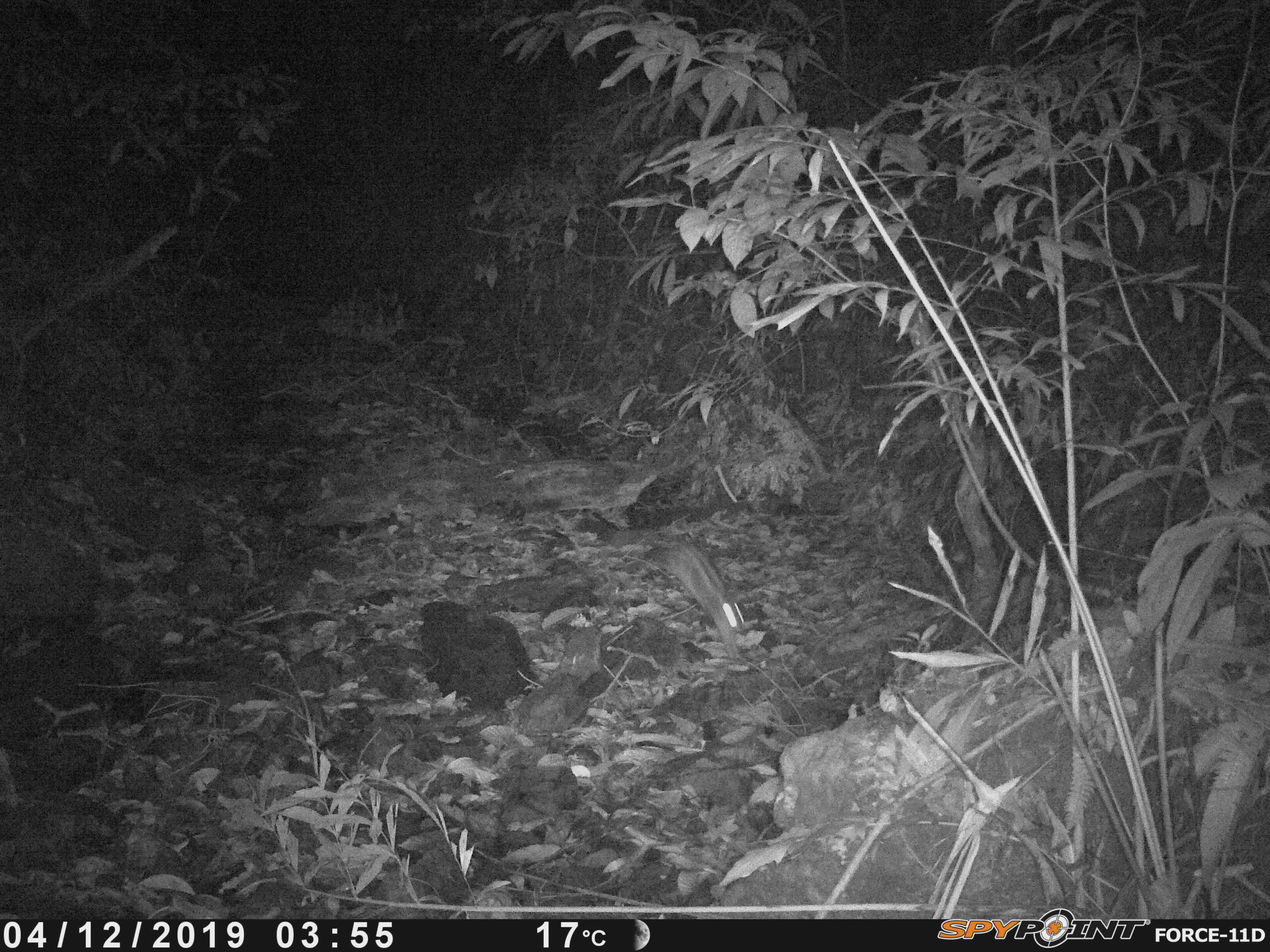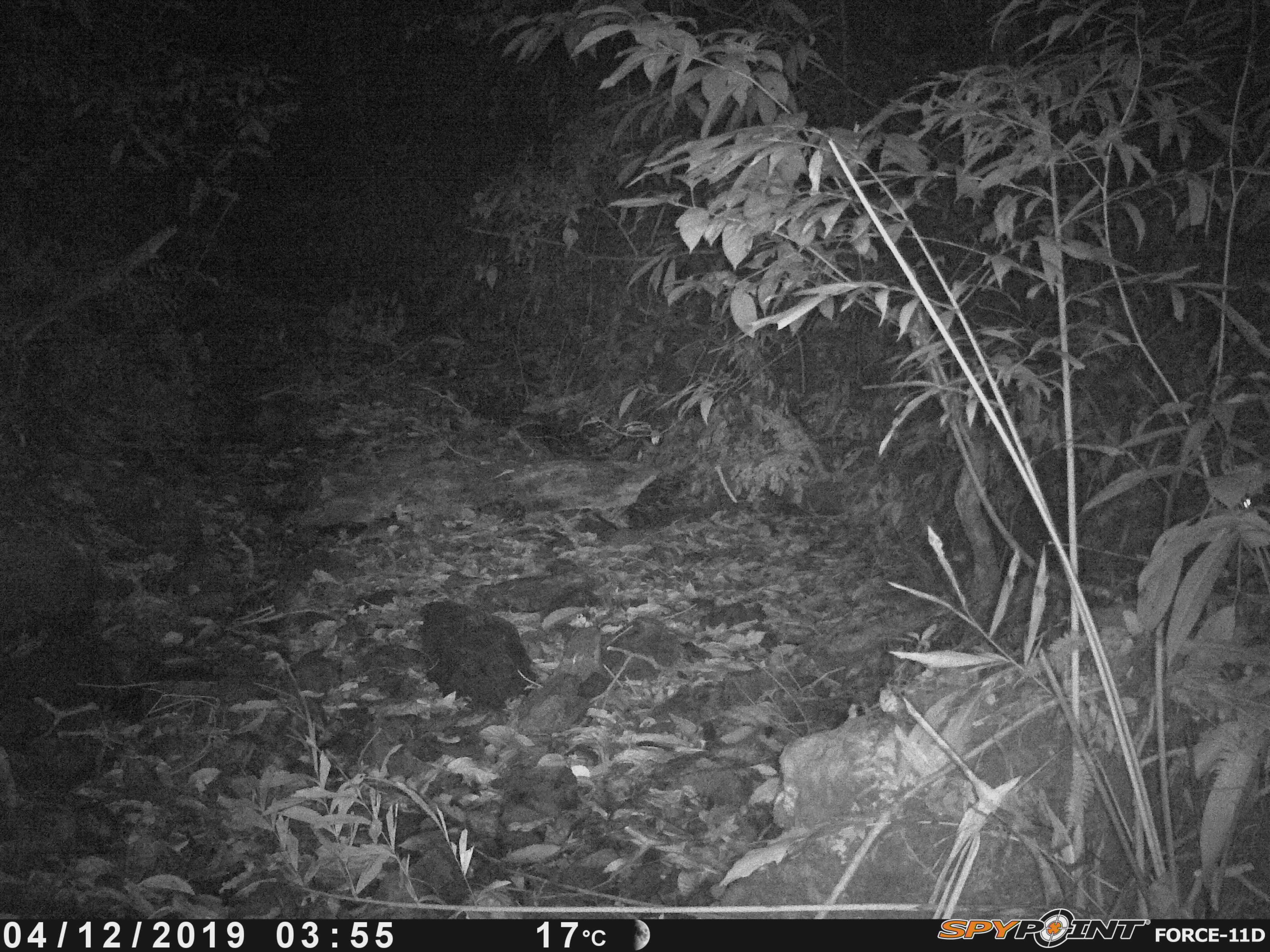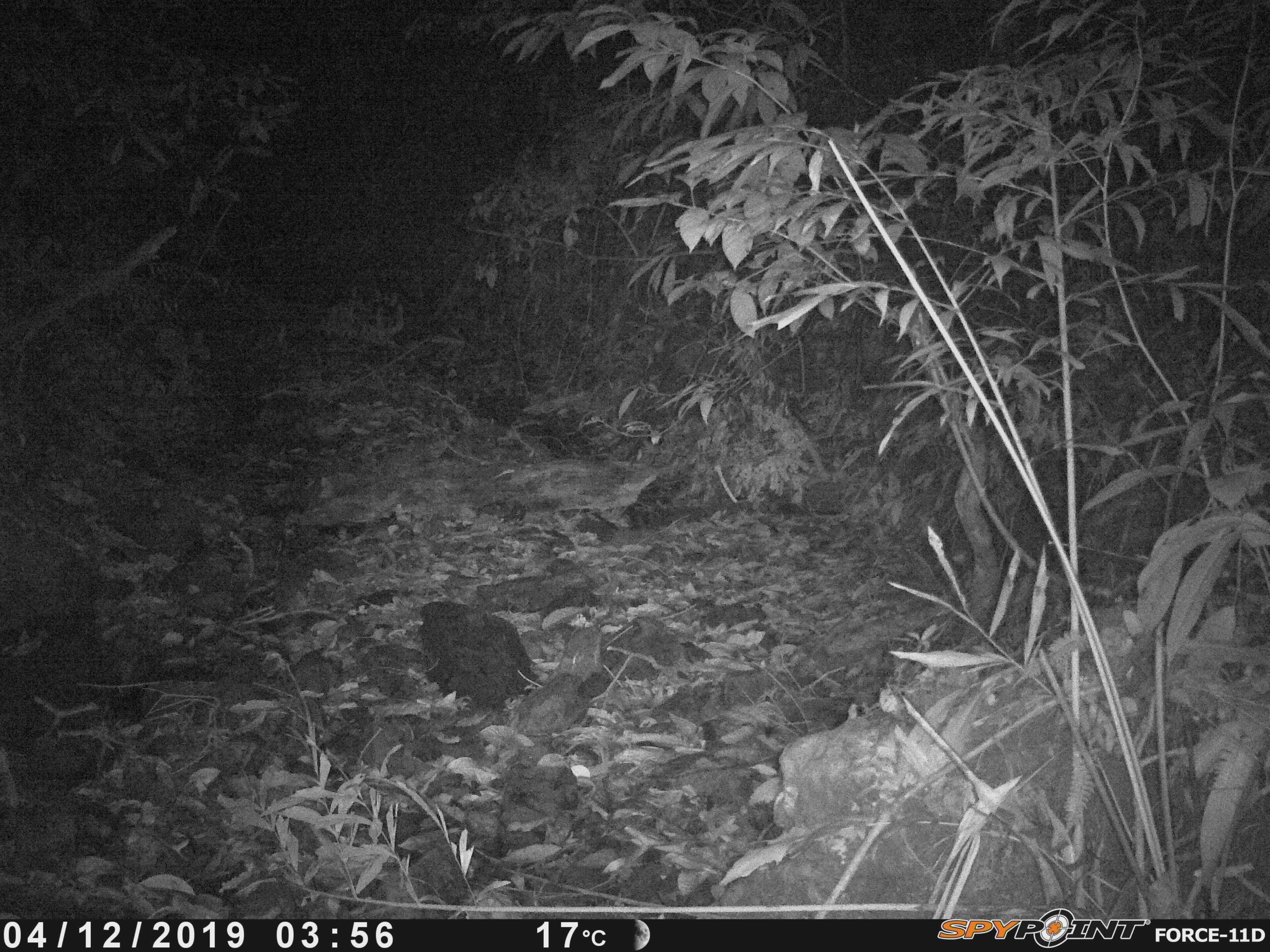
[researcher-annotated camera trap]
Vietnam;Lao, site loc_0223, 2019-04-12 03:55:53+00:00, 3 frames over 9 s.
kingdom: Animalia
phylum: Chordata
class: Mammalia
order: Lagomorpha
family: Leporidae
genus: Nesolagus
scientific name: Nesolagus timminsi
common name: annamite striped rabbit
Annamite striped rabbit (Nesolagus timminsi). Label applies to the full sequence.